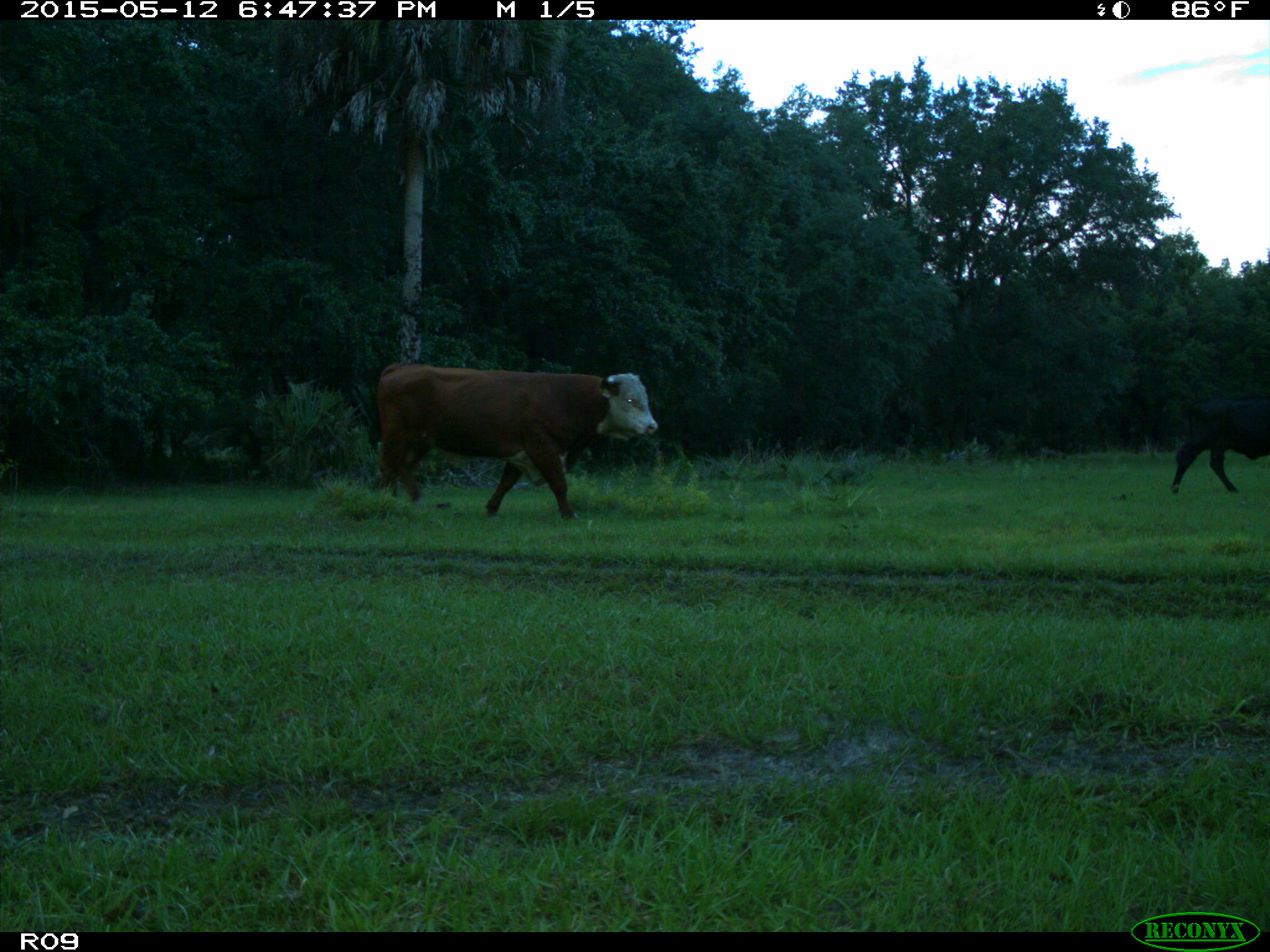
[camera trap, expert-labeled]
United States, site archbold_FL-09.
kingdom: Animalia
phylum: Chordata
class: Mammalia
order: Artiodactyla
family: Bovidae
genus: Bos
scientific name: Bos taurus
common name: domestic cow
Bos taurus (domestic cow).